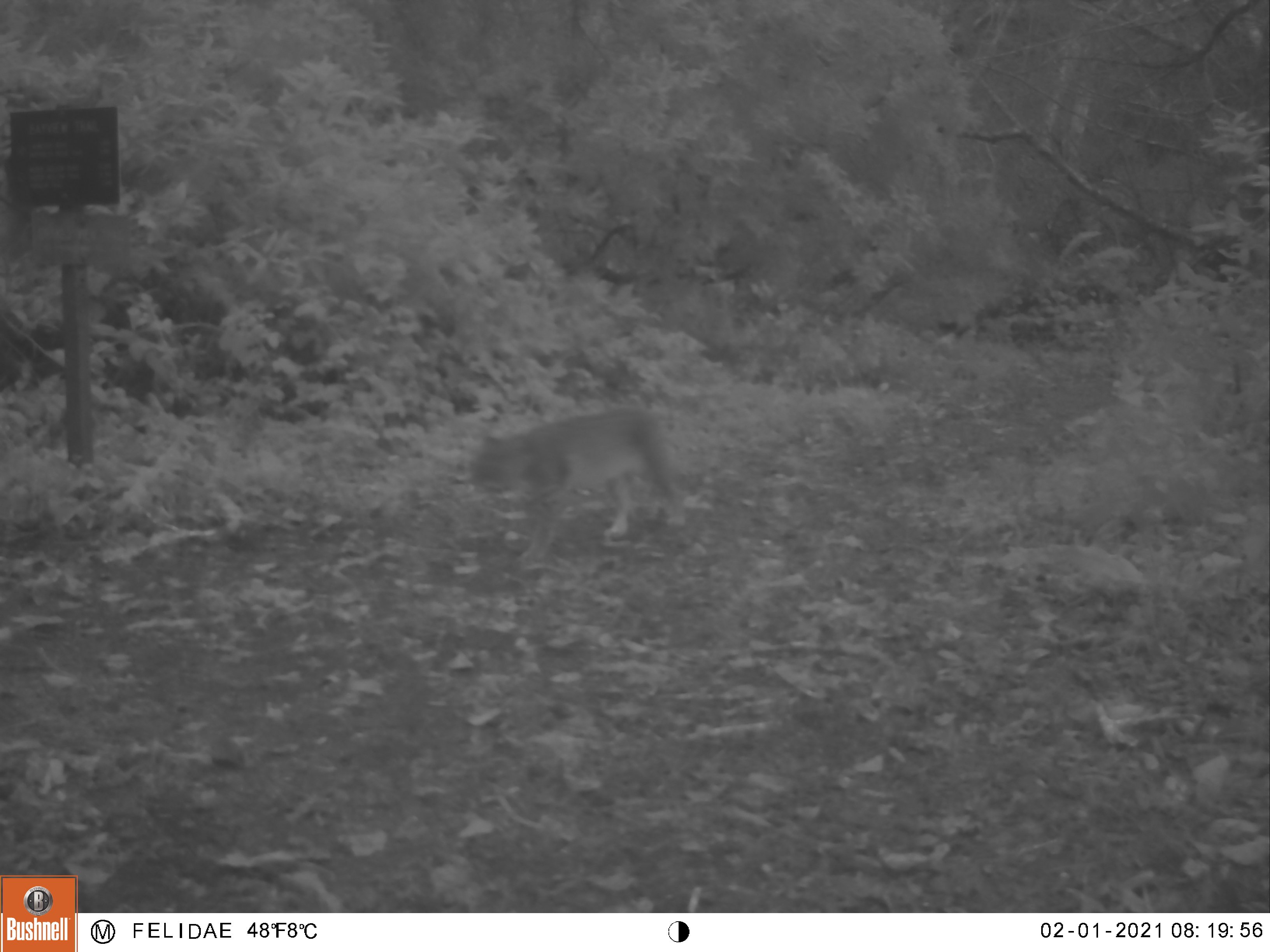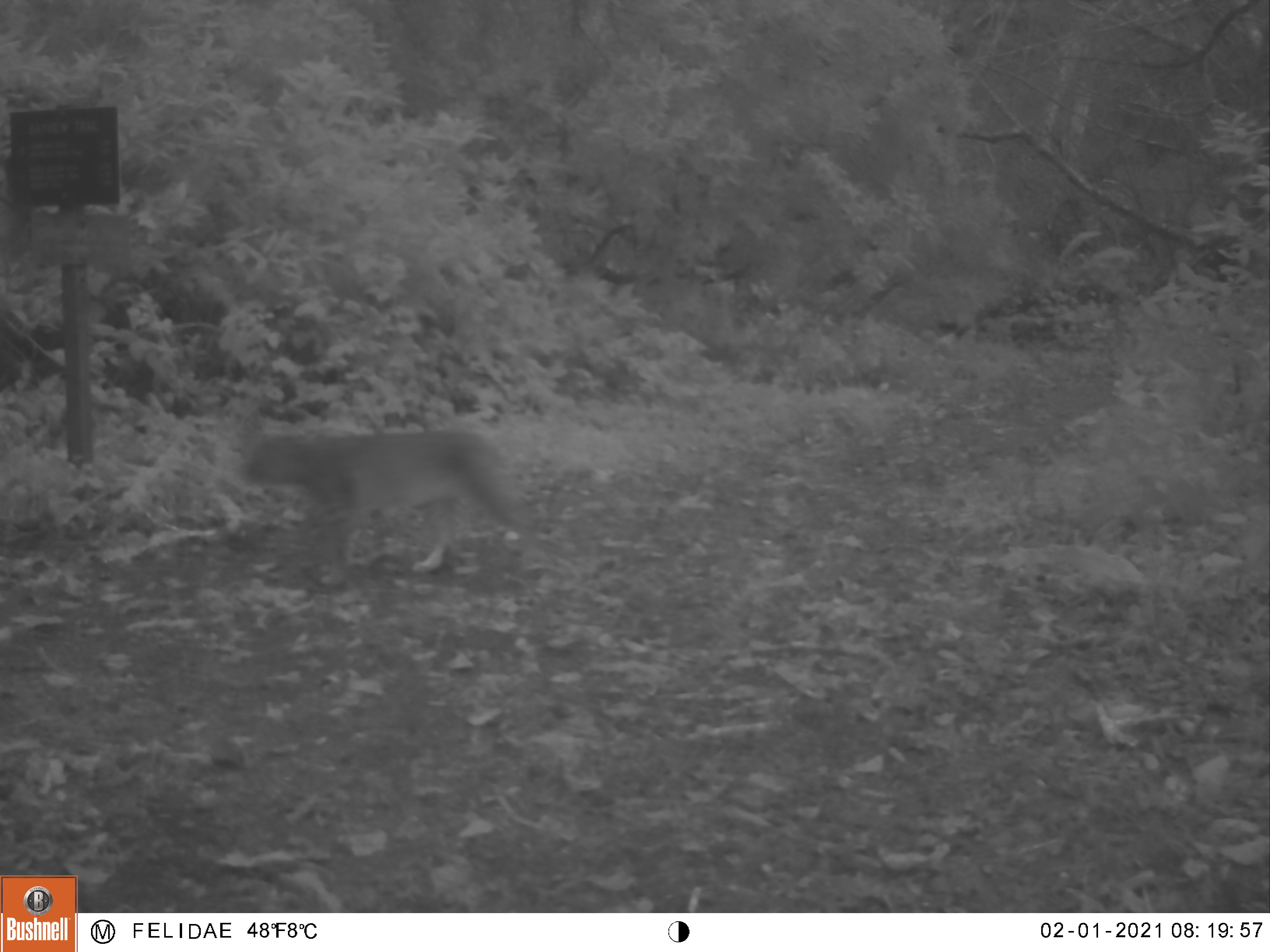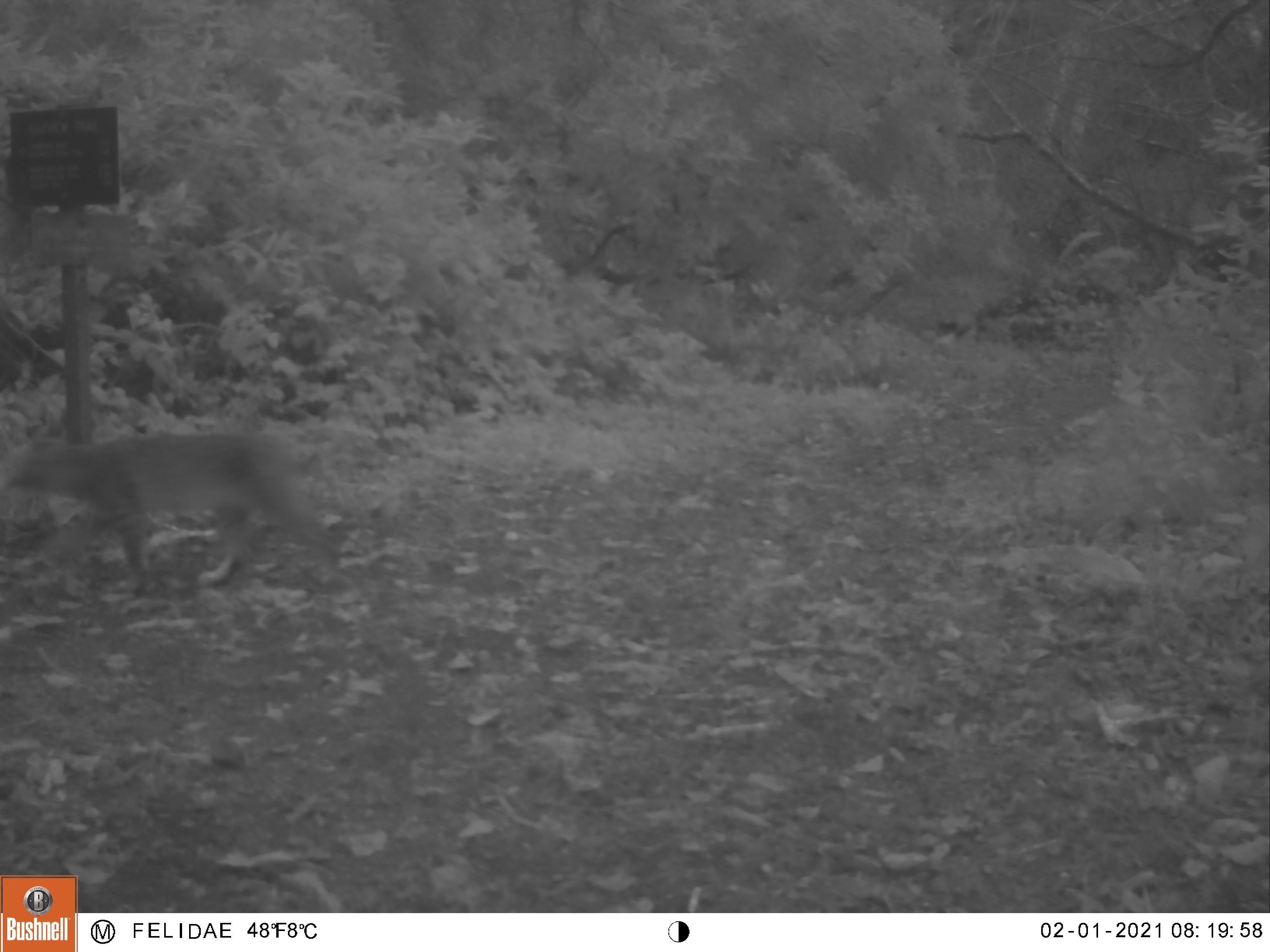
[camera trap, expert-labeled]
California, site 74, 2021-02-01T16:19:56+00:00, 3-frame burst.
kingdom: Animalia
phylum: Chordata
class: Mammalia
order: Carnivora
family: Felidae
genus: Lynx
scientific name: Lynx rufus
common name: bobcat